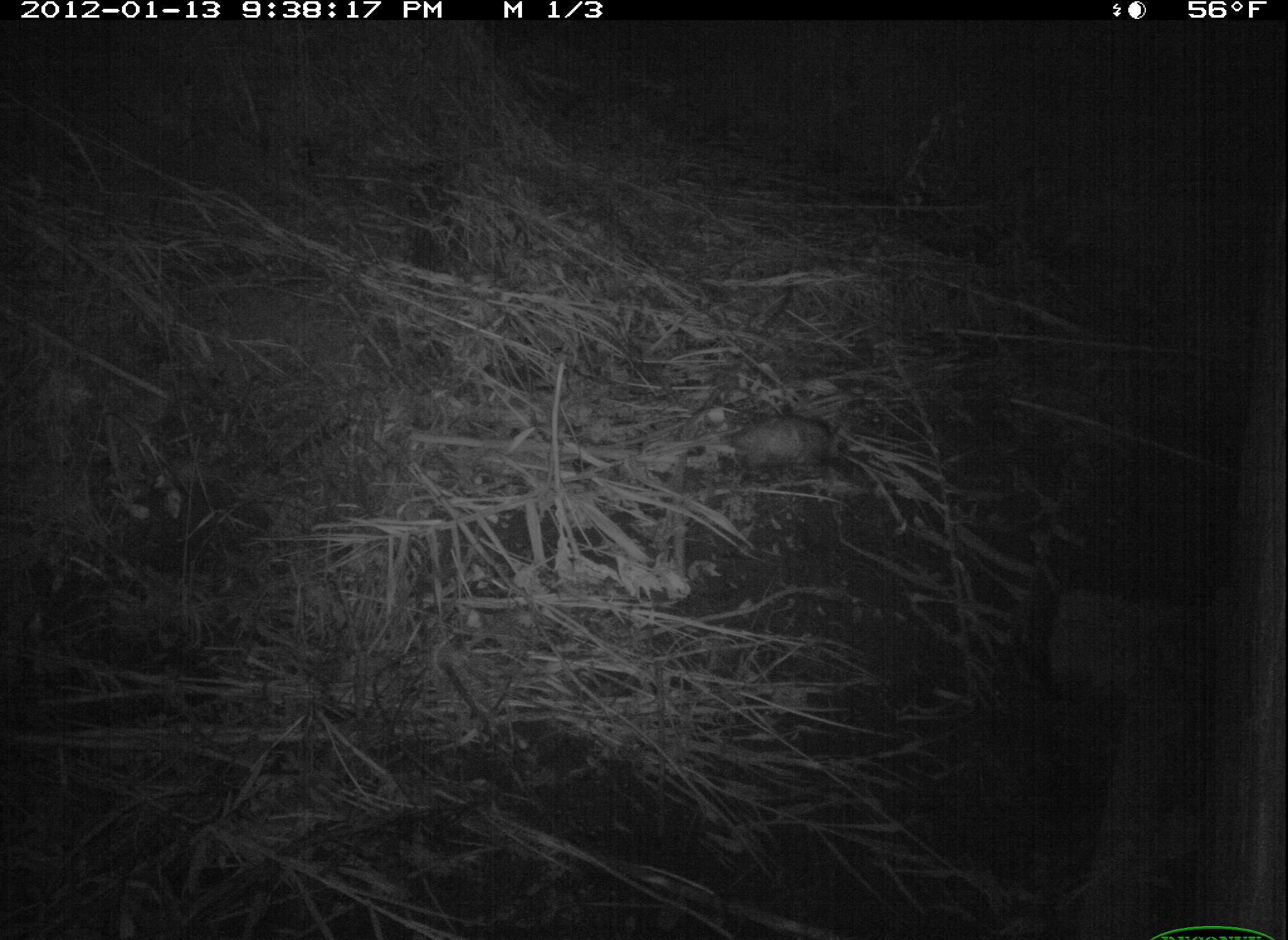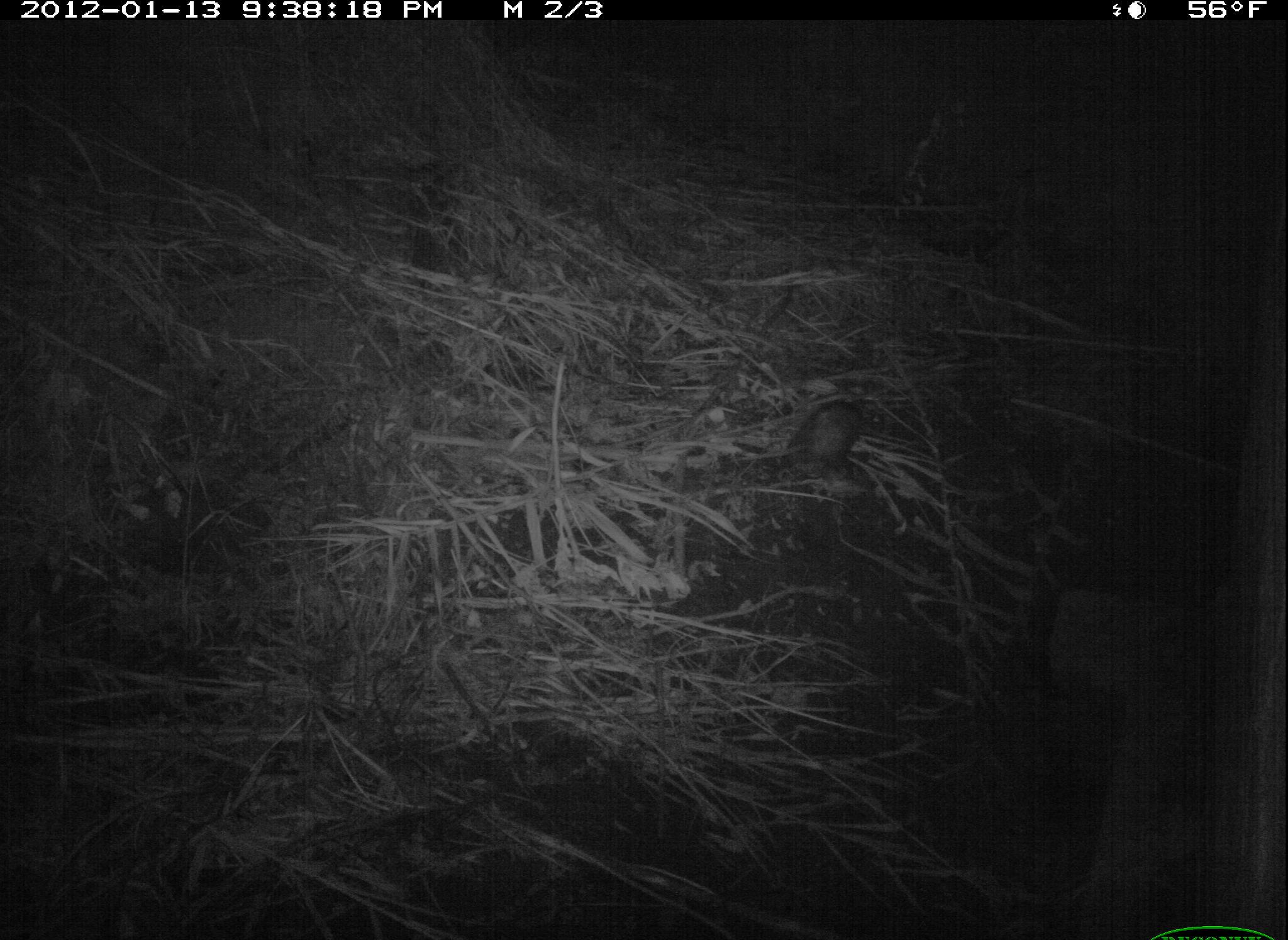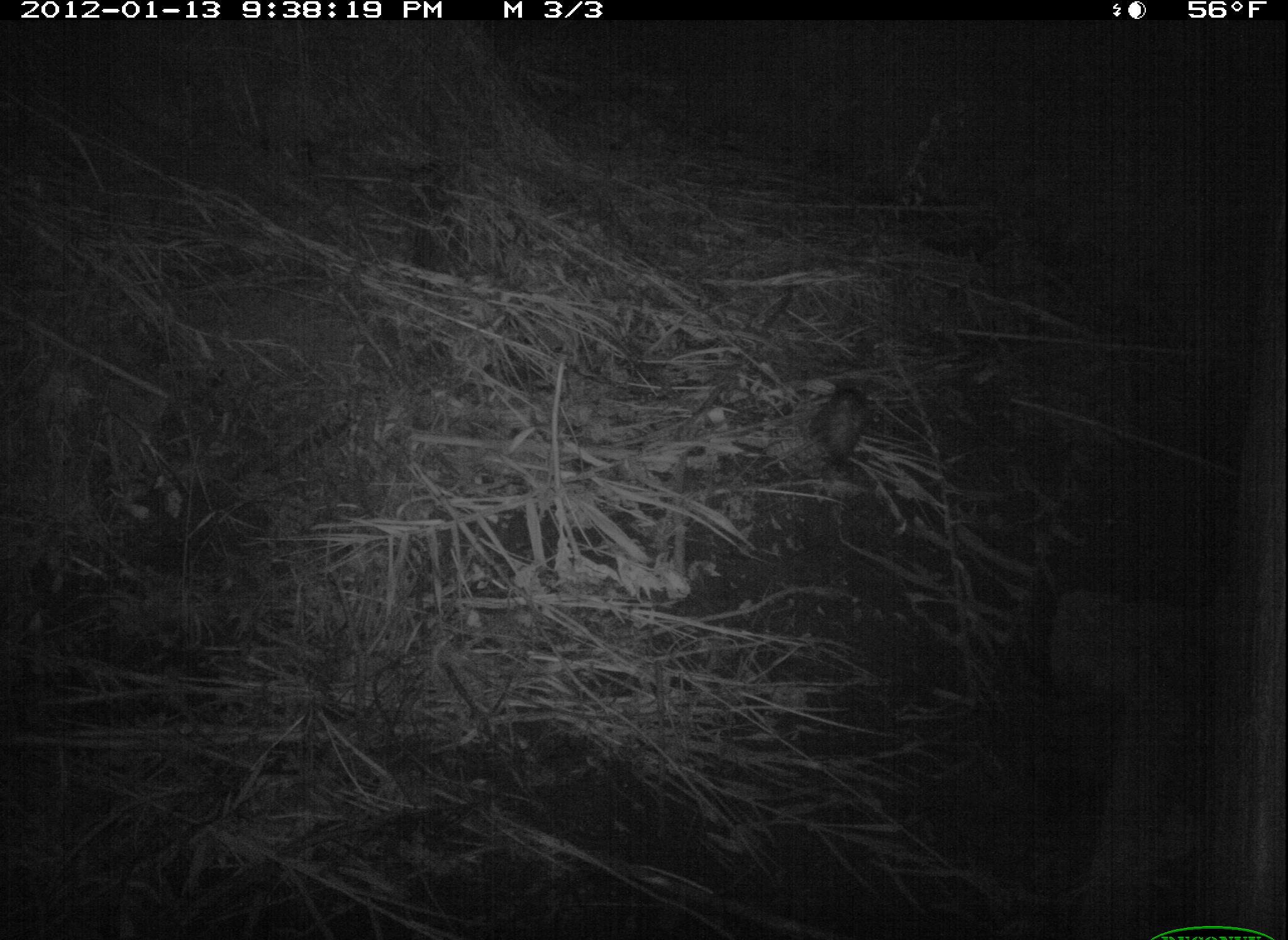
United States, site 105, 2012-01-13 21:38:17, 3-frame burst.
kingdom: Animalia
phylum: Chordata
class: Mammalia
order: Didelphimorphia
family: Didelphidae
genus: Didelphis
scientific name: Didelphis virginiana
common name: virginia opossum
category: opossum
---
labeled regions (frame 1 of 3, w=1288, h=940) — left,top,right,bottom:
opossum: 721,398,879,503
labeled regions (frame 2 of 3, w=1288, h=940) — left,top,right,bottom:
opossum: 762,390,880,497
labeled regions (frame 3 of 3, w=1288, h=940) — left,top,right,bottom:
opossum: 805,375,881,486